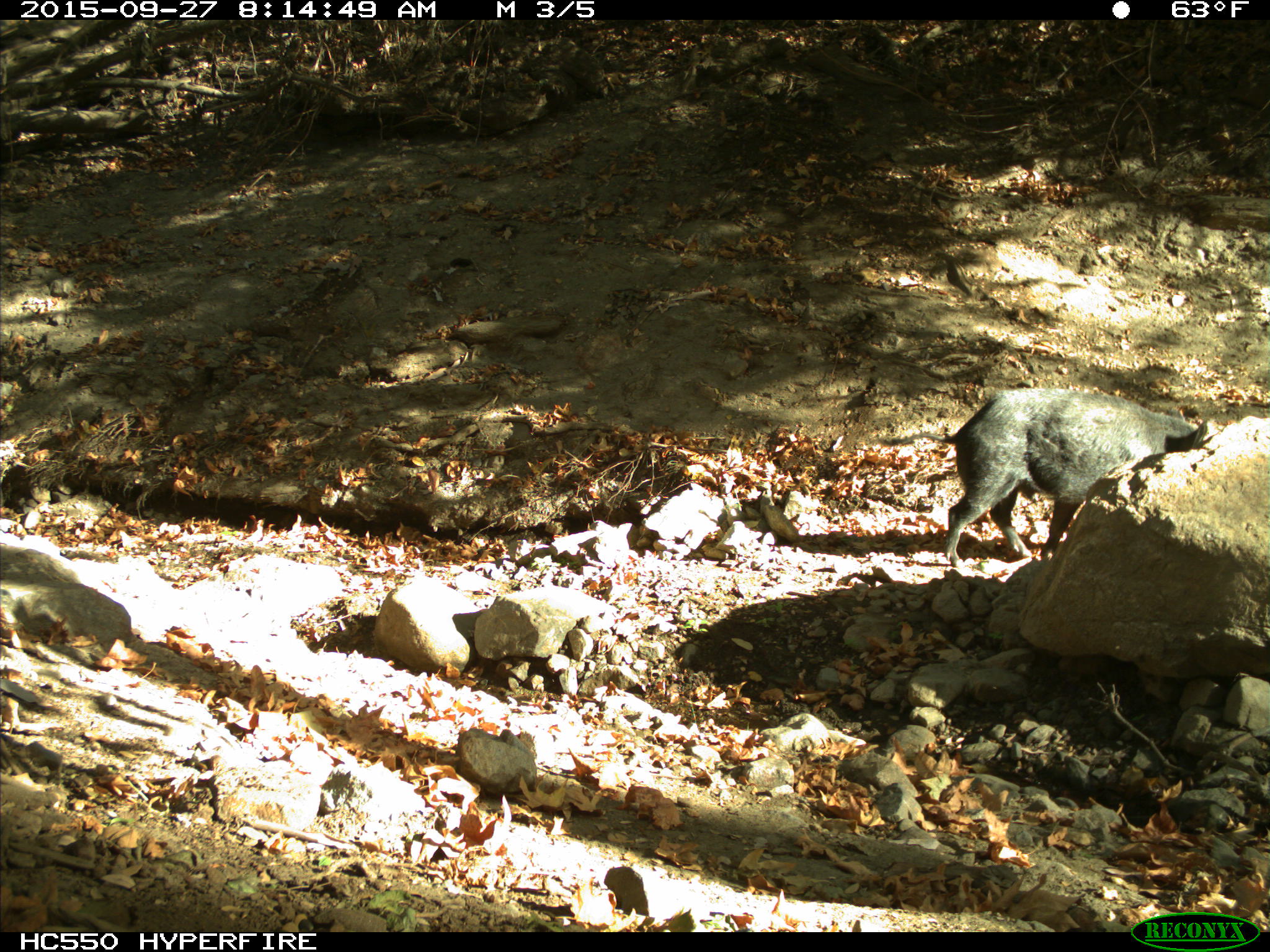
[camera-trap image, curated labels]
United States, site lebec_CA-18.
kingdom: Animalia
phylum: Chordata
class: Mammalia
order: Artiodactyla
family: Suidae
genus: Sus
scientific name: Sus scrofa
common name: wild boar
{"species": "Sus scrofa (wild boar)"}